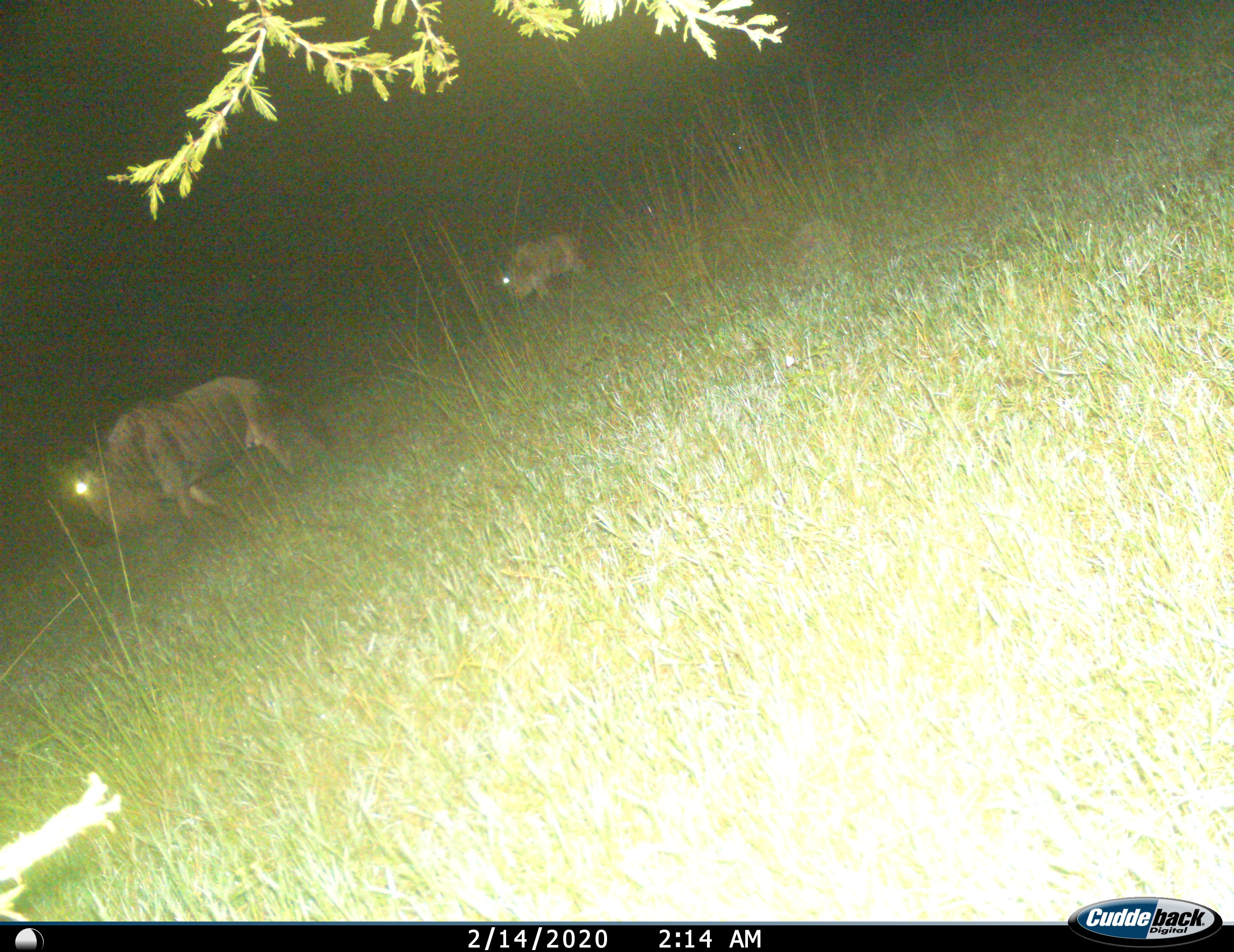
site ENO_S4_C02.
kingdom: Animalia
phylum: Chordata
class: Mammalia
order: Artiodactyla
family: Bovidae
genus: Connochaetes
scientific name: Connochaetes taurinus taurinus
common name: blue wildebeest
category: wildebeestblue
Wildebeestblue (blue wildebeest) (Connochaetes taurinus taurinus), count 2. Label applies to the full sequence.